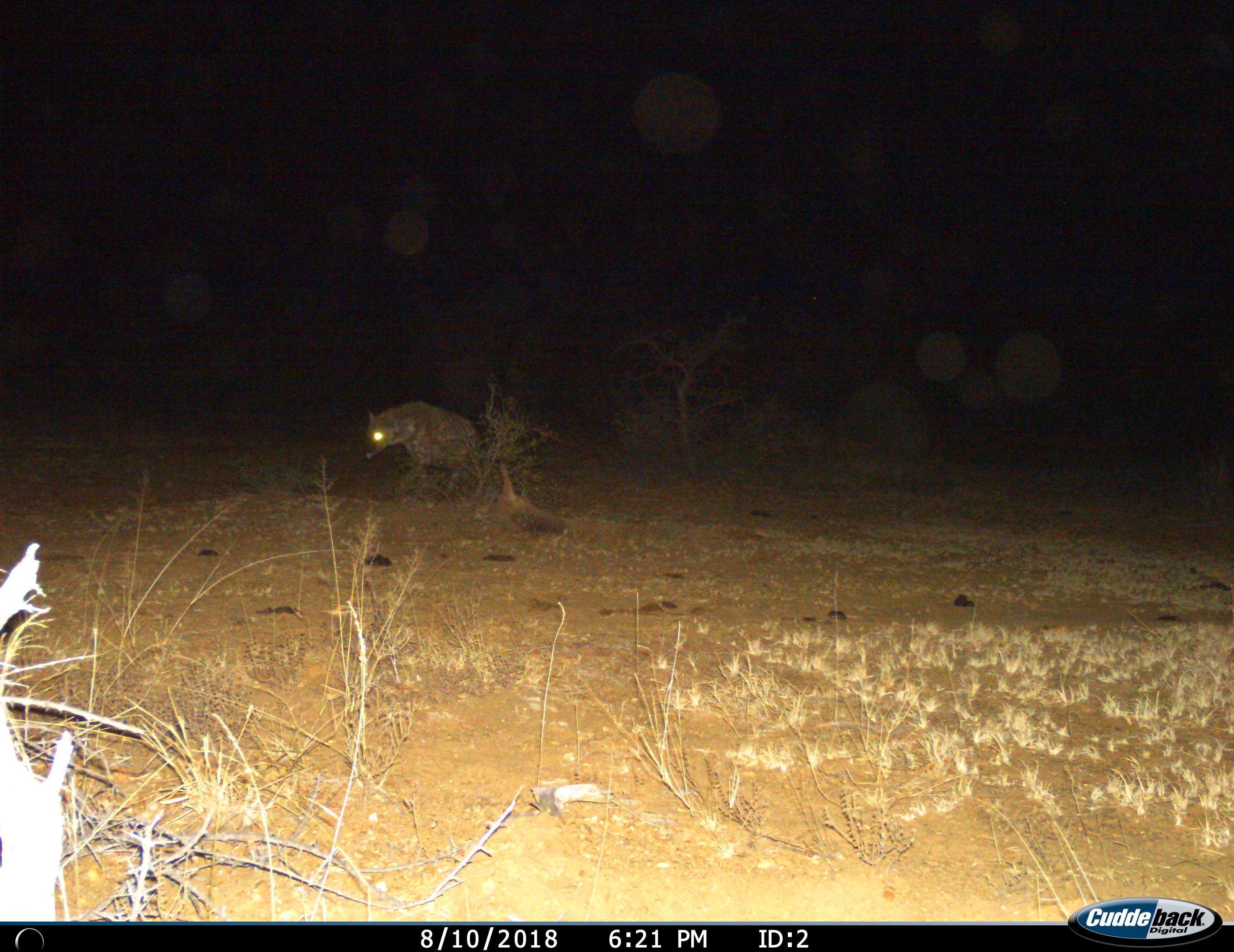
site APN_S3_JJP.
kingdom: Animalia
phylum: Chordata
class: Mammalia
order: Carnivora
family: Hyaenidae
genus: Crocuta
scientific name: Crocuta crocuta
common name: spotted hyena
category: hyenaspotted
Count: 1.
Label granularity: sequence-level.